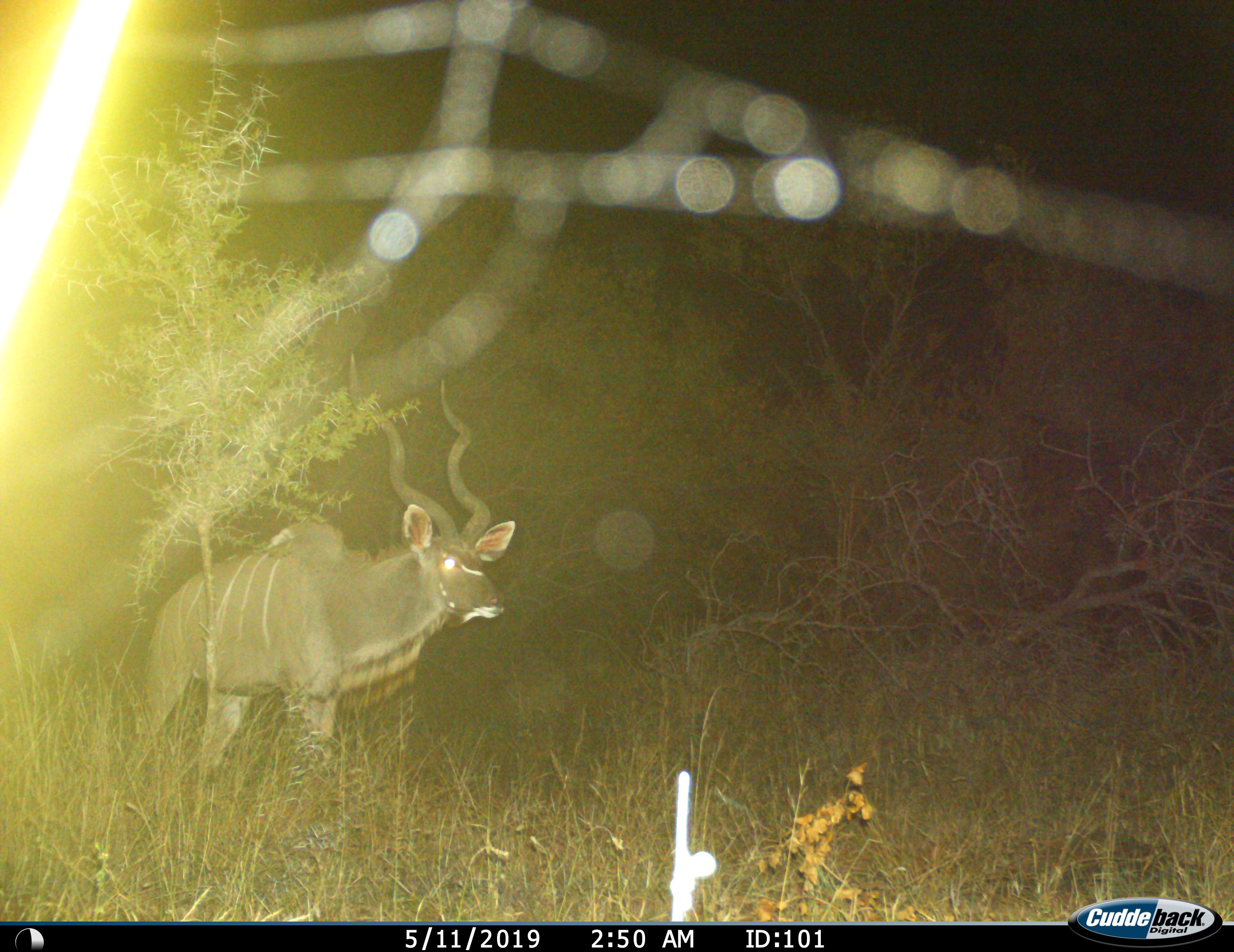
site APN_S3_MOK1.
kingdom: Animalia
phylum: Chordata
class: Mammalia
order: Artiodactyla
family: Bovidae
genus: Tragelaphus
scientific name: Tragelaphus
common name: kudu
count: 1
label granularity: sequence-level